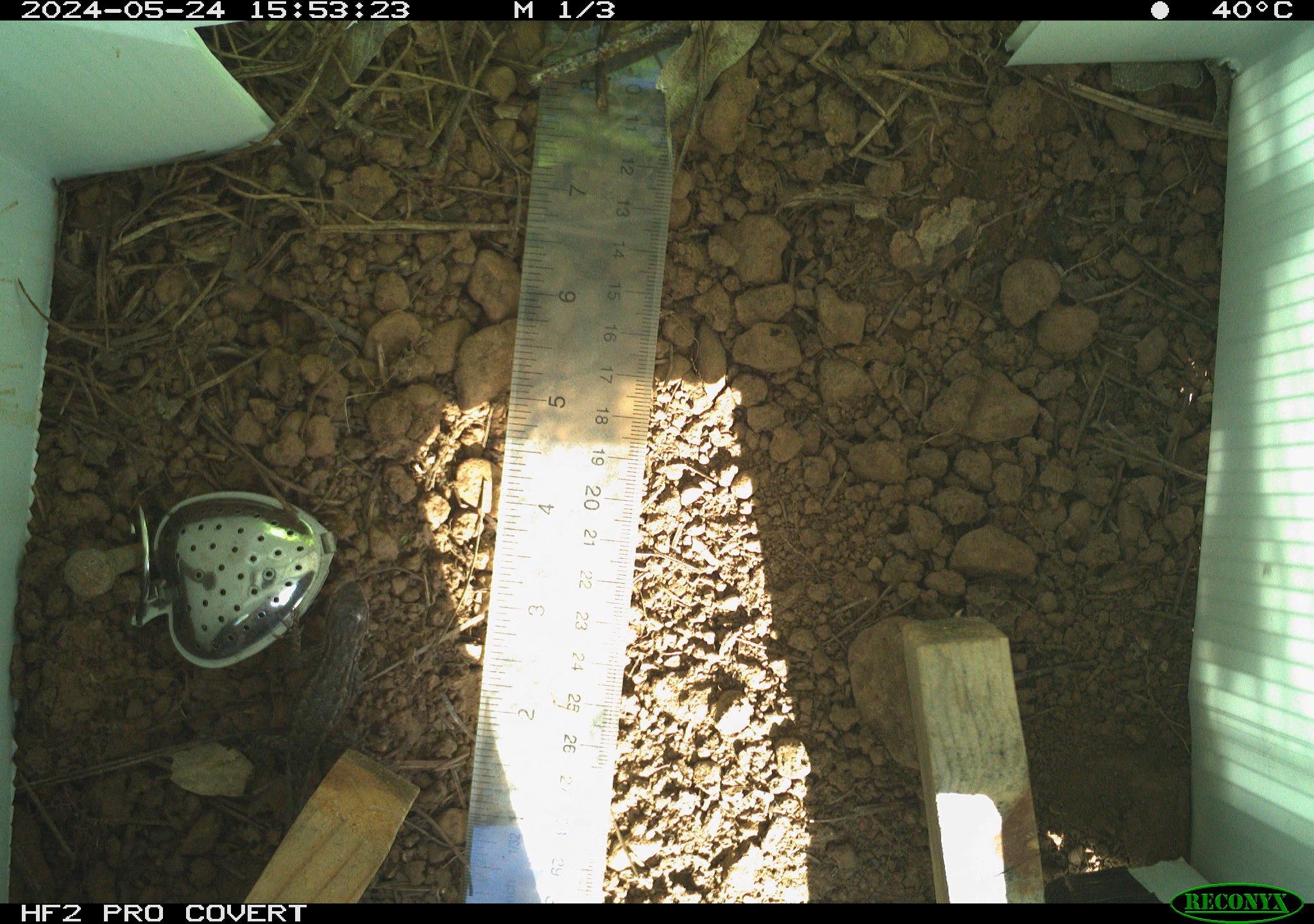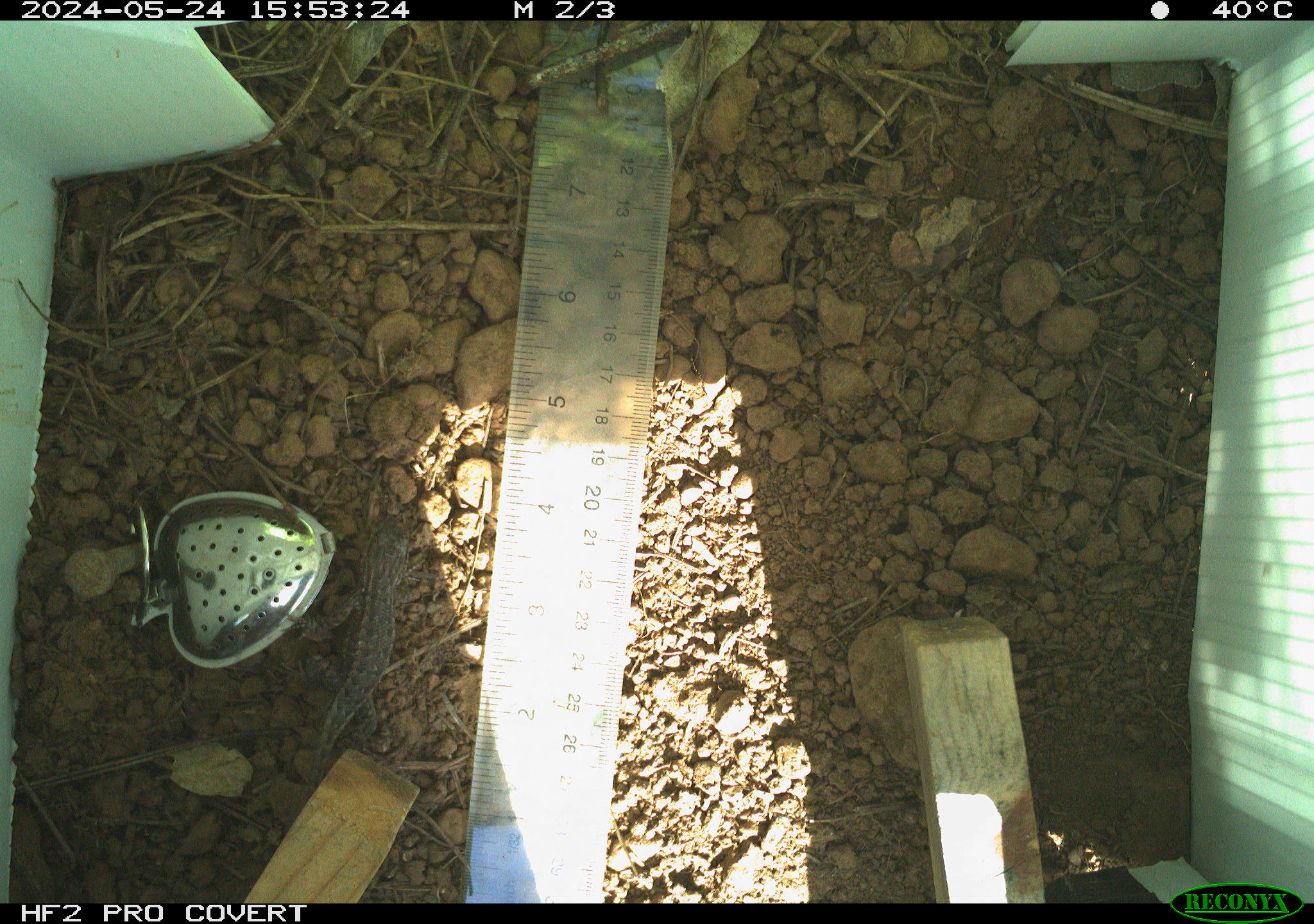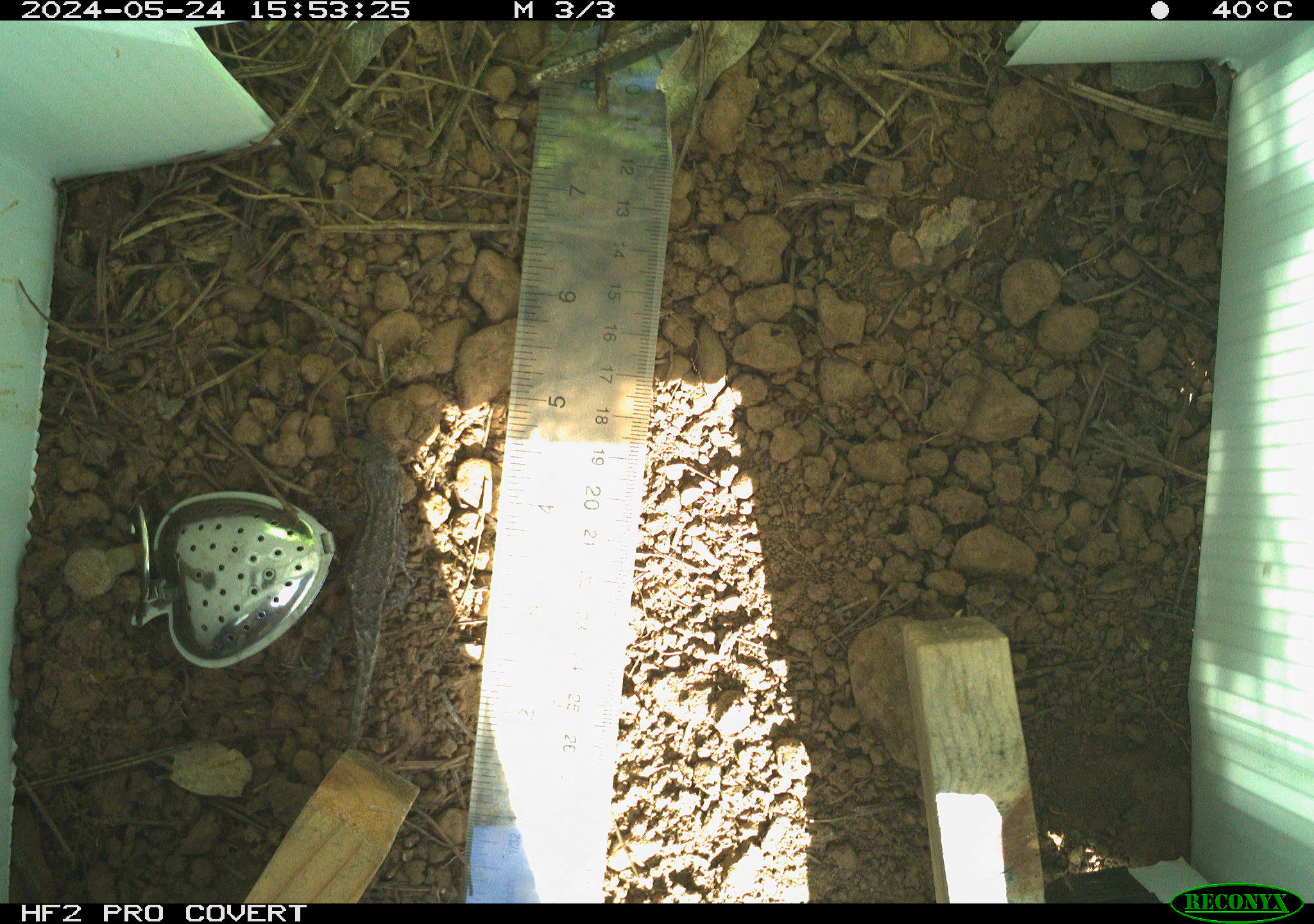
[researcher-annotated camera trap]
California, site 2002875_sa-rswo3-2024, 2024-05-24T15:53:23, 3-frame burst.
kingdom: Animalia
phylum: Chordata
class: Reptilia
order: Squamata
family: Phrynosomatidae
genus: Sceloporus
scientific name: Sceloporus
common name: spiny lizards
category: sceloporus species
Sceloporus species (spiny lizards) (Sceloporus).